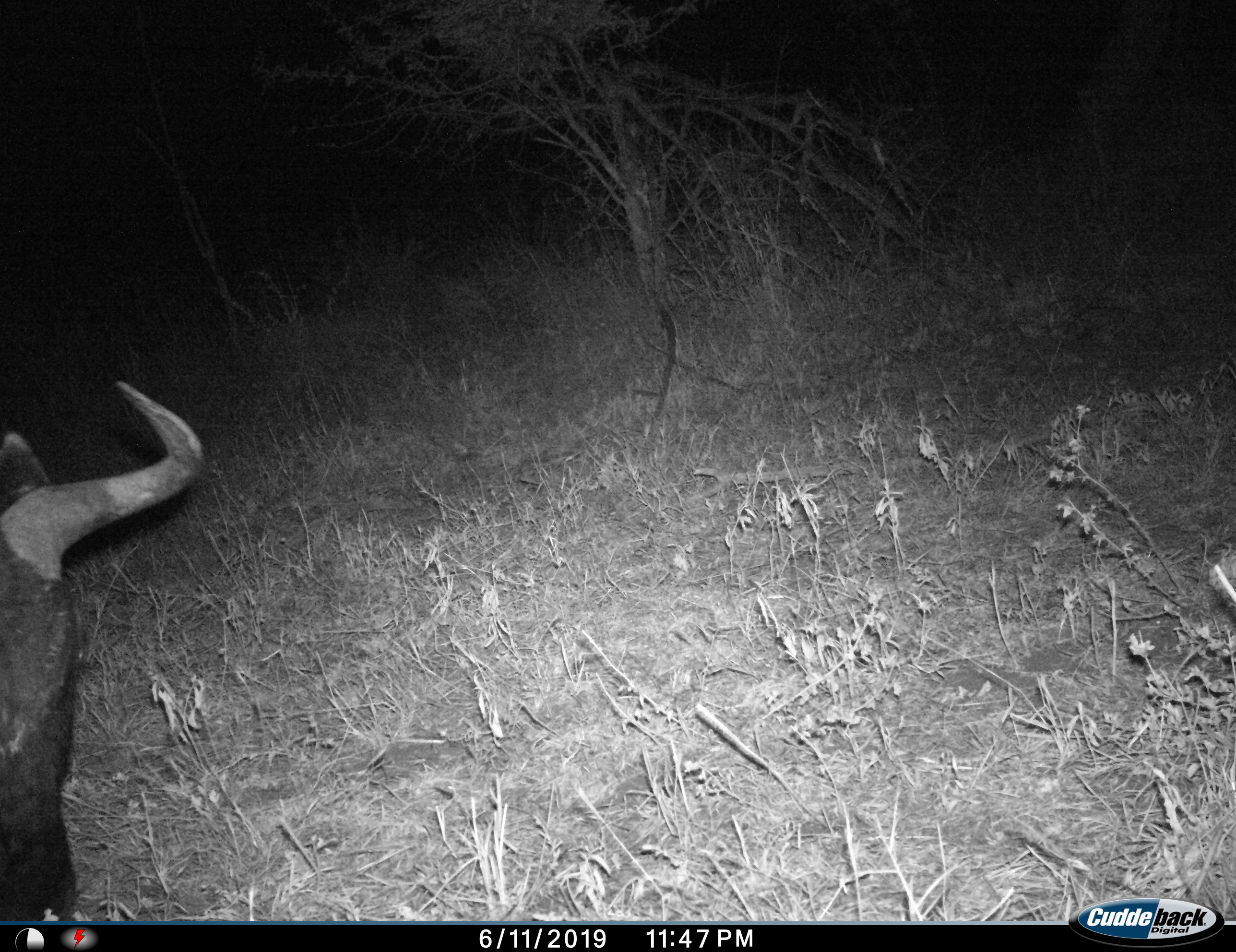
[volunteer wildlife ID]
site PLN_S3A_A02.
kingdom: Animalia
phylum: Chordata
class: Mammalia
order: Artiodactyla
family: Bovidae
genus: Connochaetes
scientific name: Connochaetes taurinus taurinus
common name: blue wildebeest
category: wildebeestblue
Wildebeestblue (blue wildebeest) (Connochaetes taurinus taurinus), count 1. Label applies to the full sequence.